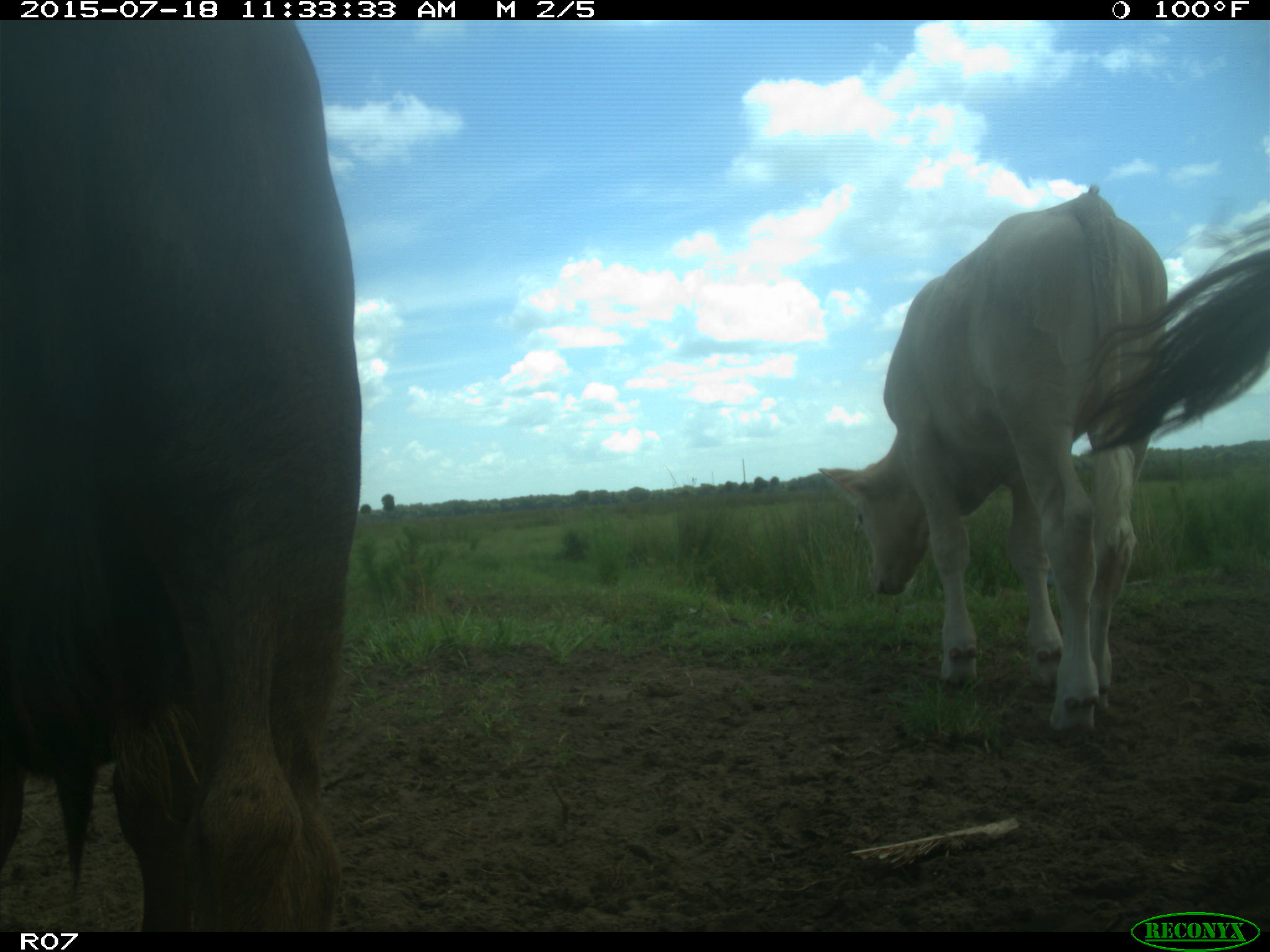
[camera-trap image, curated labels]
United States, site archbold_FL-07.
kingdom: Animalia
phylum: Chordata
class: Mammalia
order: Artiodactyla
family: Bovidae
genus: Bos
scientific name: Bos taurus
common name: domestic cow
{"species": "Bos taurus (domestic cow)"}